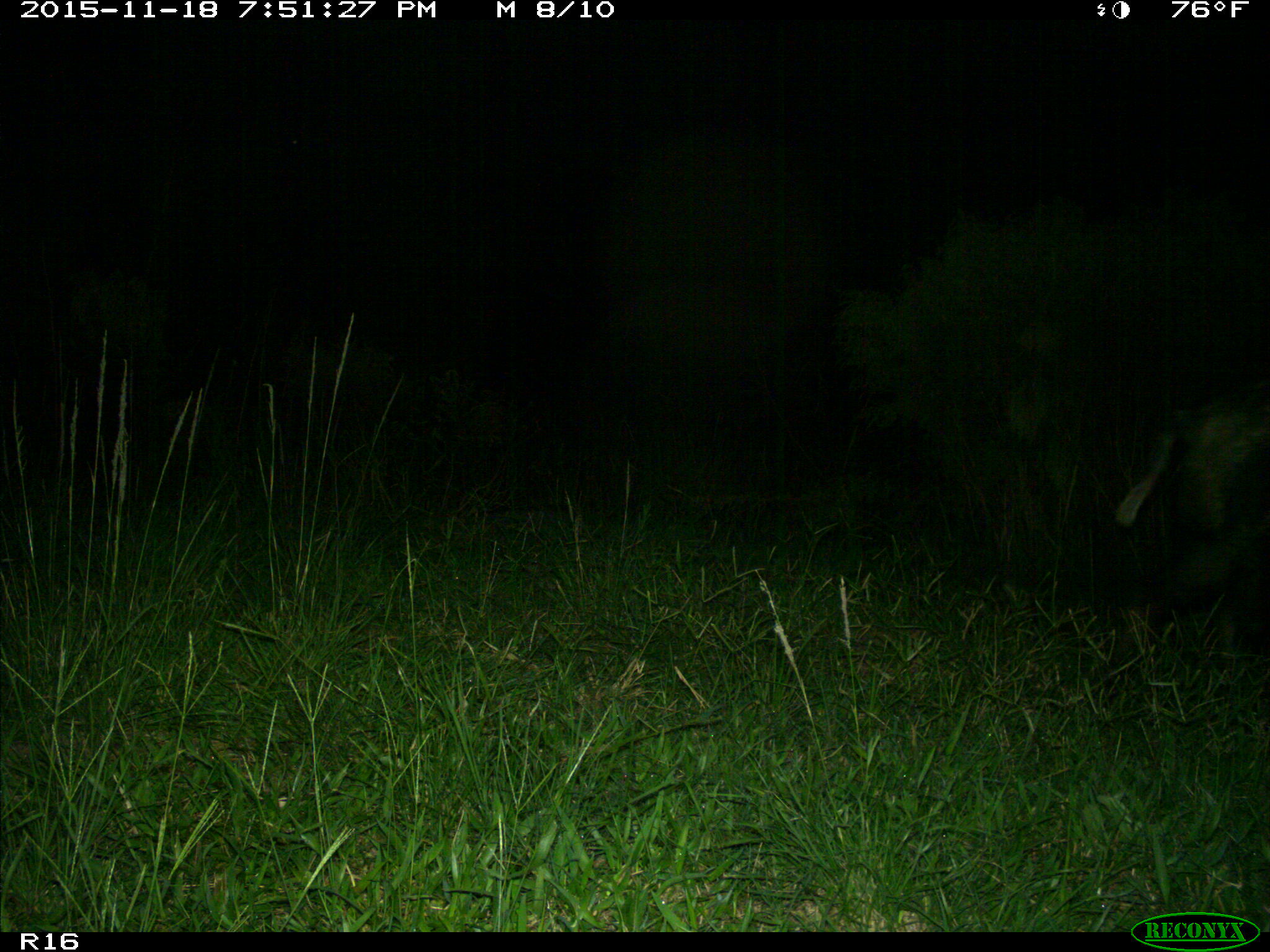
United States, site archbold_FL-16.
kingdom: Animalia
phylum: Chordata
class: Mammalia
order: Artiodactyla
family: Suidae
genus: Sus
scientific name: Sus scrofa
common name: wild boar